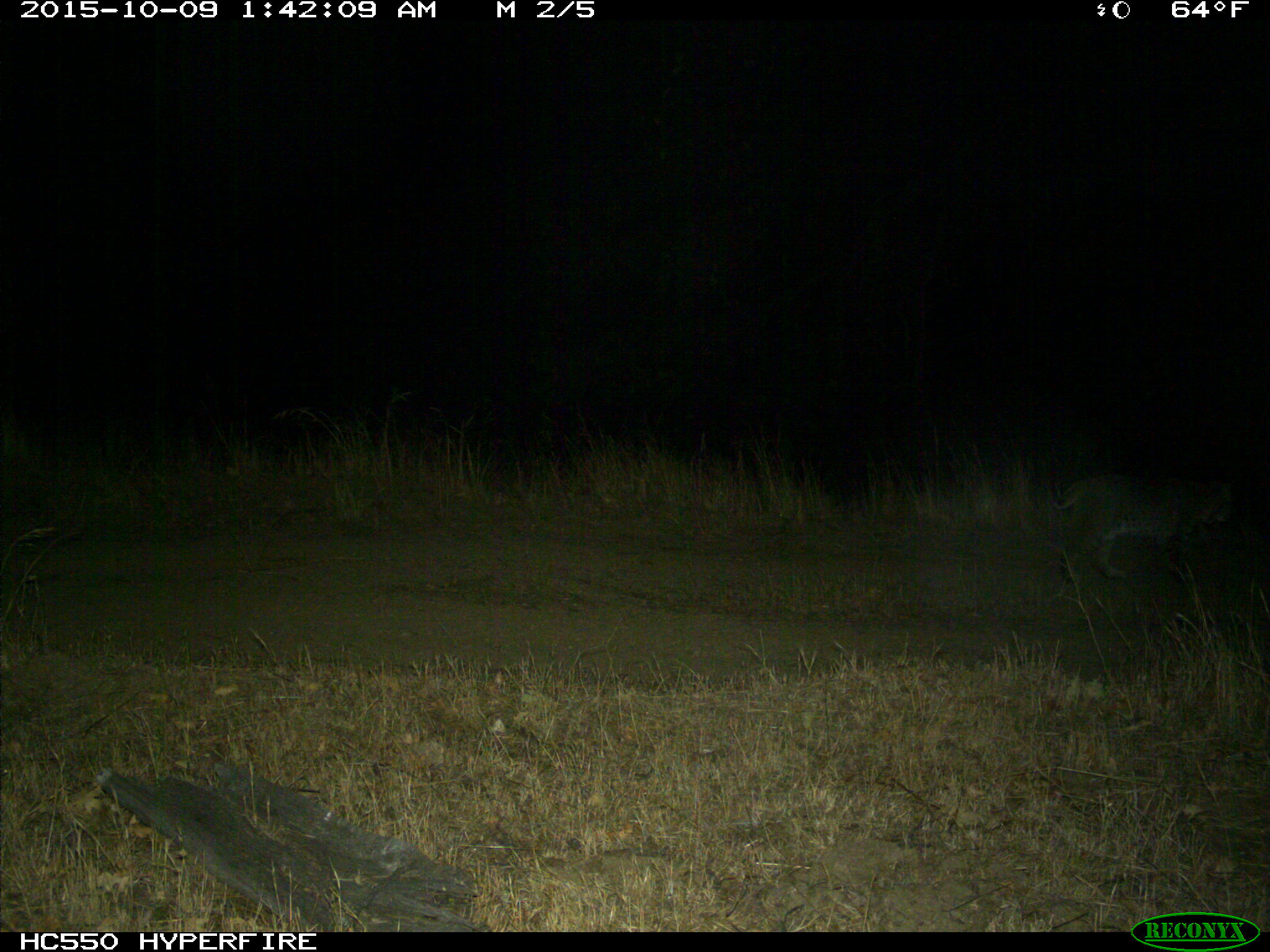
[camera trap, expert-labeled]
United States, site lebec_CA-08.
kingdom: Animalia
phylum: Chordata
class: Mammalia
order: Carnivora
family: Felidae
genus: Lynx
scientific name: Lynx rufus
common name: bobcat